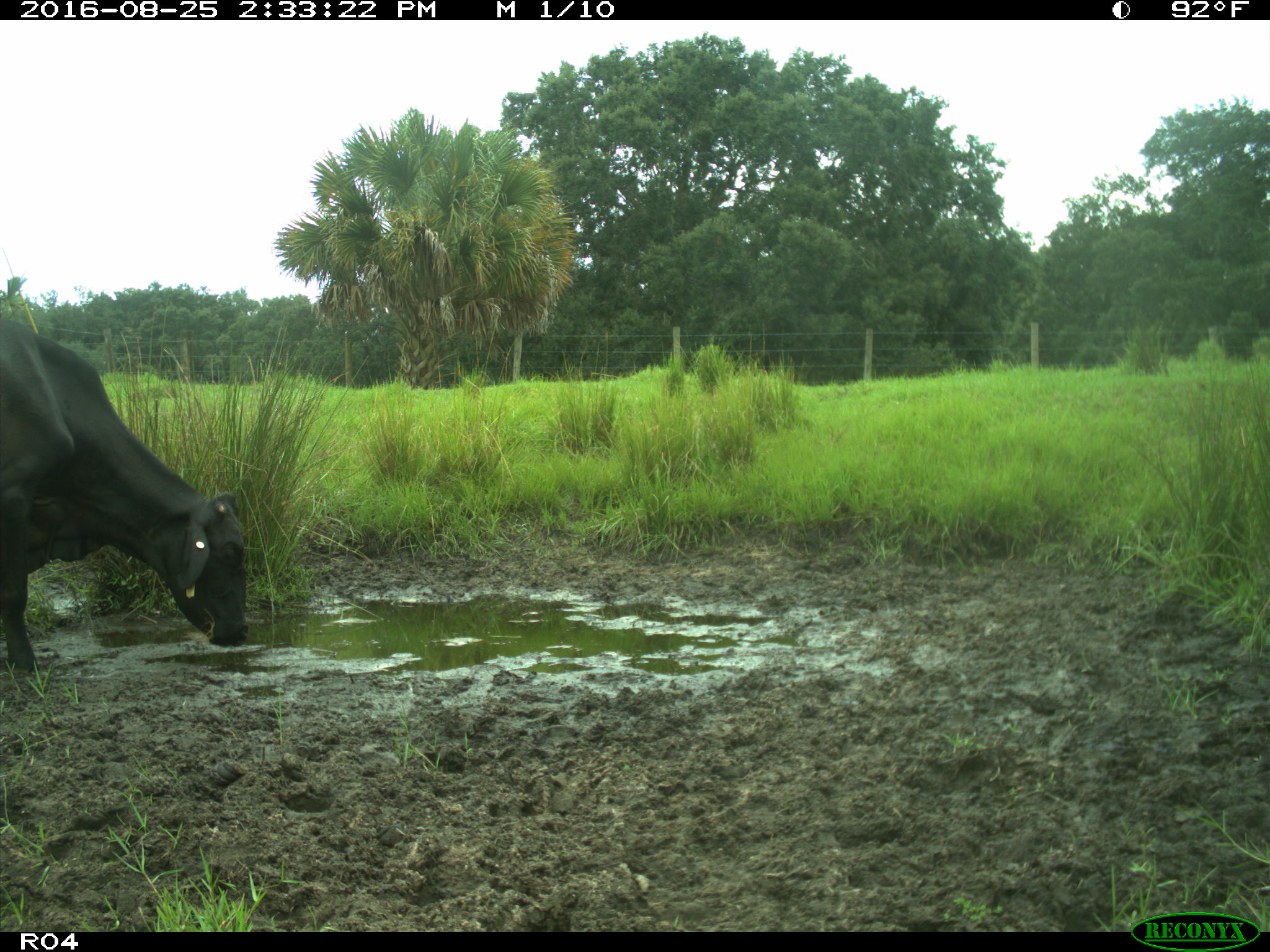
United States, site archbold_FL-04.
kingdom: Animalia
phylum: Chordata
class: Mammalia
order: Artiodactyla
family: Bovidae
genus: Bos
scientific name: Bos taurus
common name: domestic cow